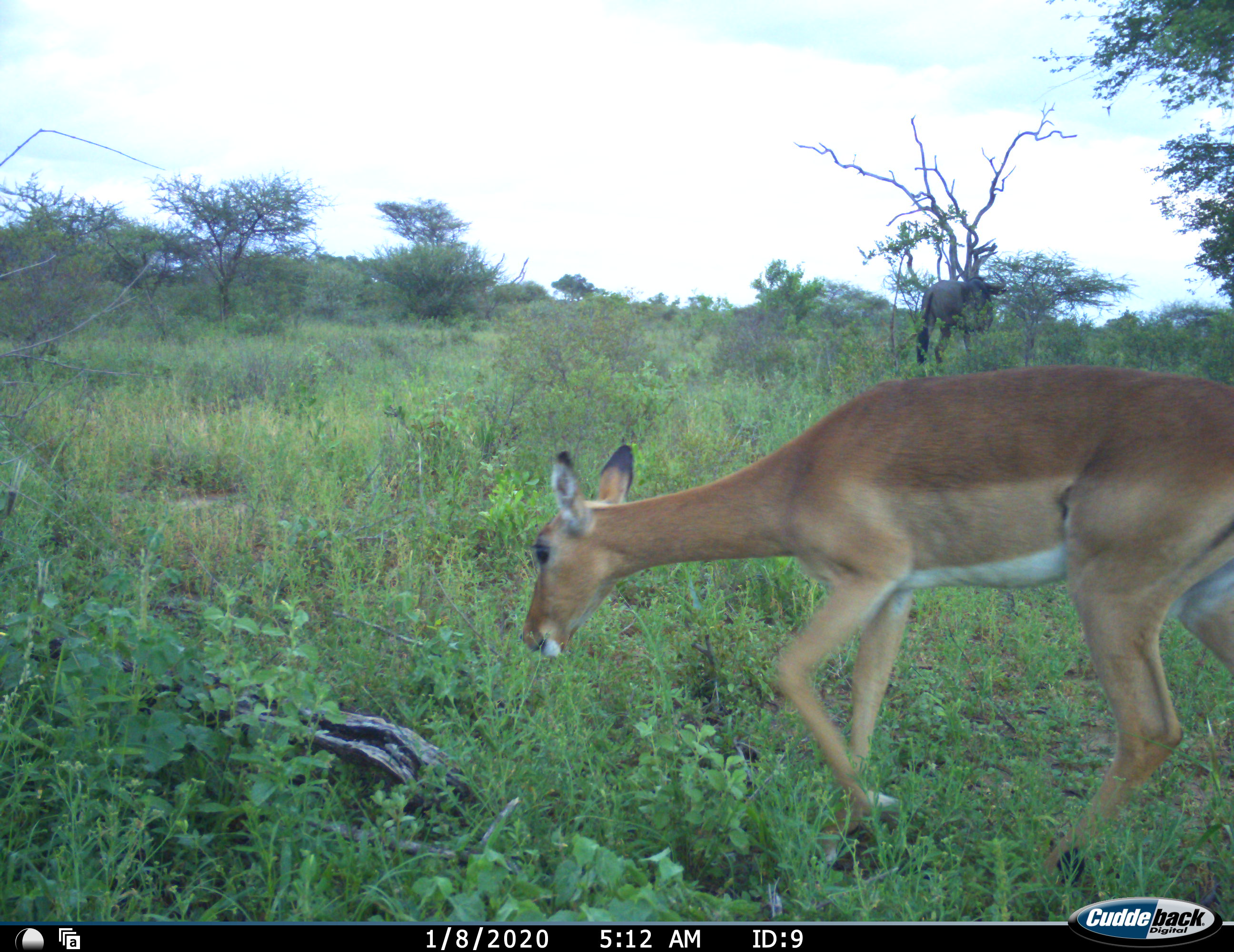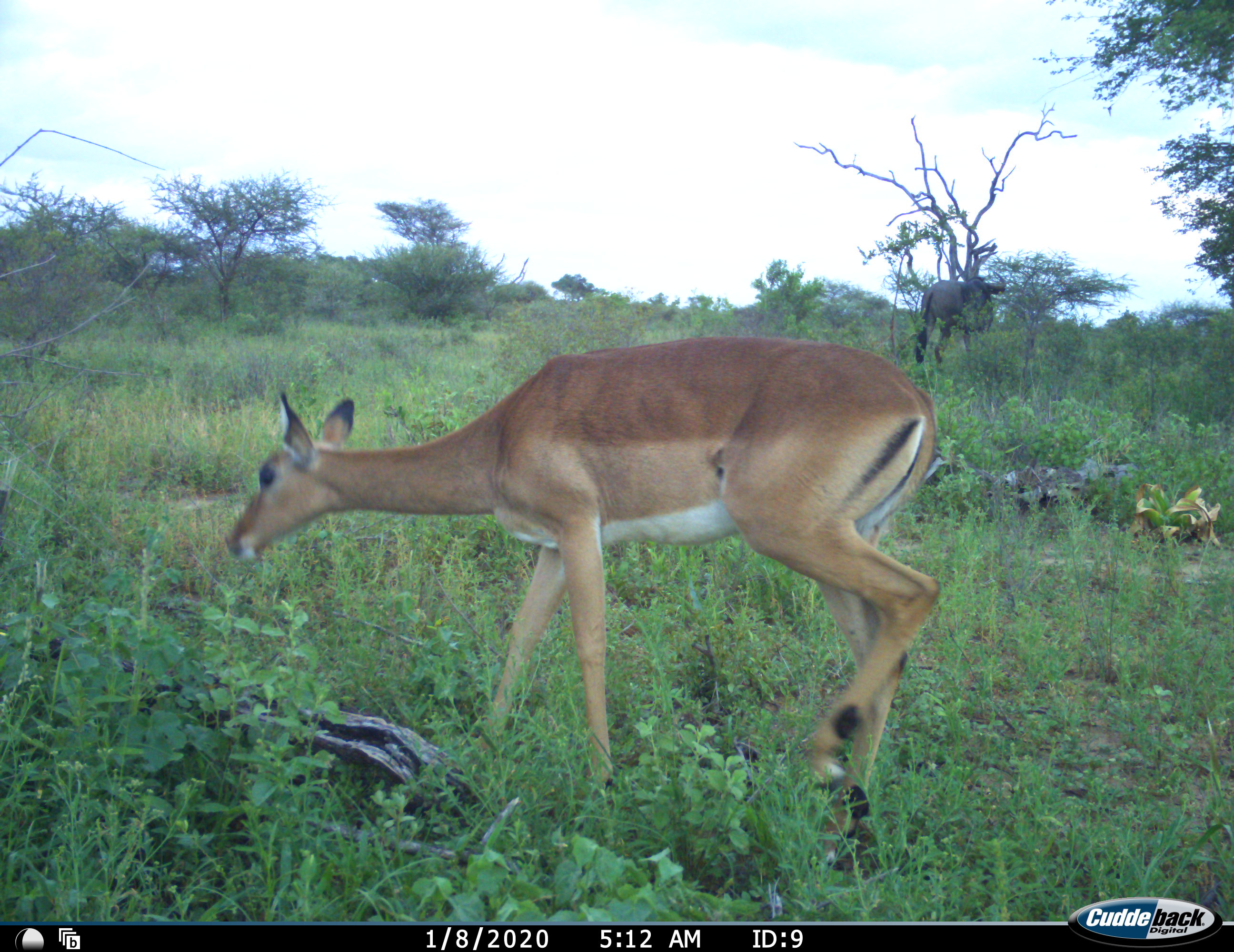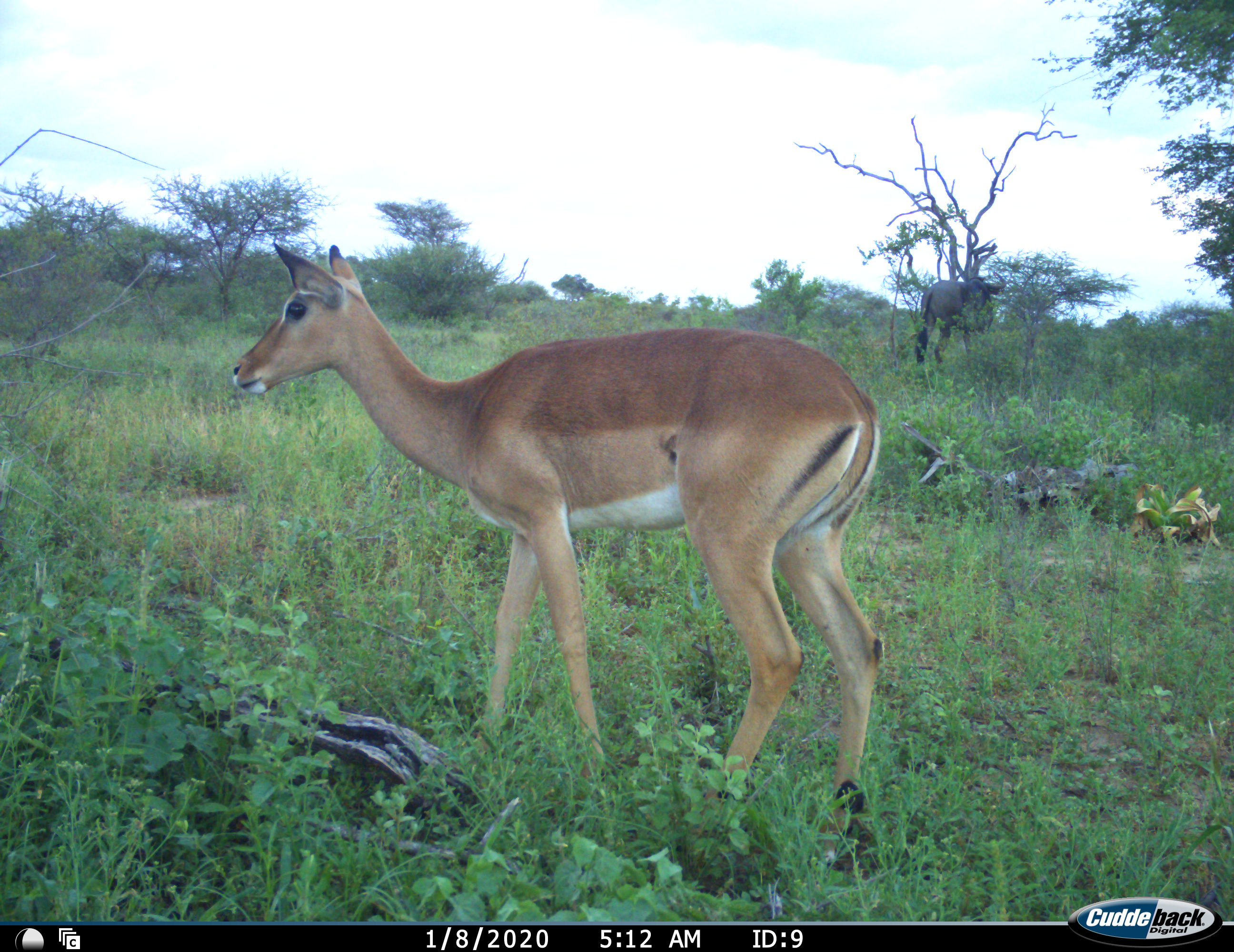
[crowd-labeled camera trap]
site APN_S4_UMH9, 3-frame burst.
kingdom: Animalia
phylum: Chordata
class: Mammalia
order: Artiodactyla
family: Bovidae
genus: Aepyceros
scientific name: Aepyceros melampus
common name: impala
Impala (Aepyceros melampus), count 1. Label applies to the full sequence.